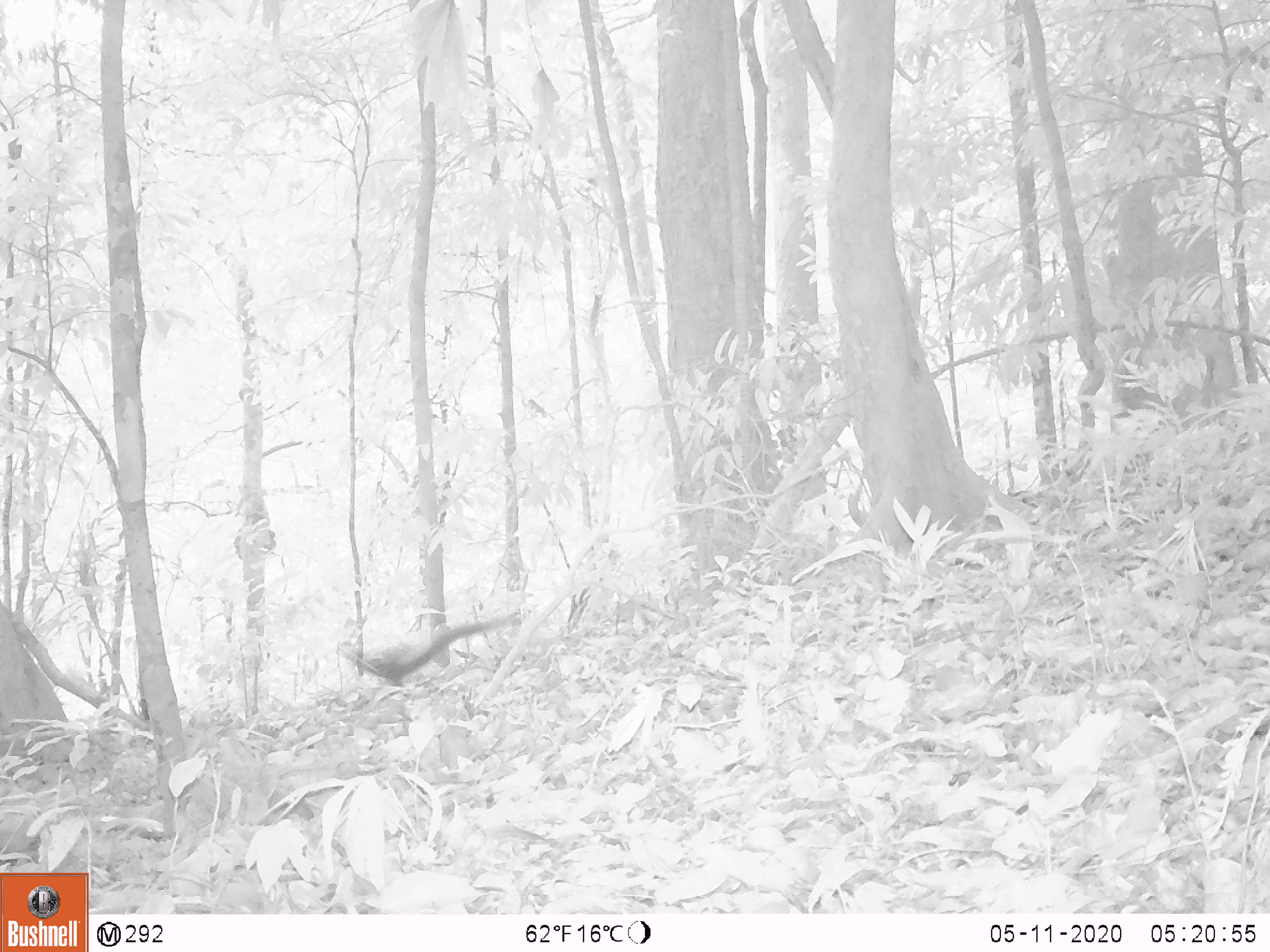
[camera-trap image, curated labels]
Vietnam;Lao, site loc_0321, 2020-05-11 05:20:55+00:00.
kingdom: Animalia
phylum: Chordata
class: Mammalia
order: Rodentia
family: Sciuridae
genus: Callosciurus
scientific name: Callosciurus erythraeus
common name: pallas's squirrel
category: pallass squirrel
Pallass squirrel (pallas's squirrel) (Callosciurus erythraeus). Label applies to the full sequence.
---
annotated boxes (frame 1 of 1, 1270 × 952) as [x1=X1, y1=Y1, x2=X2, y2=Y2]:
pallass squirrel: [x1=366, y1=615, x2=502, y2=688]